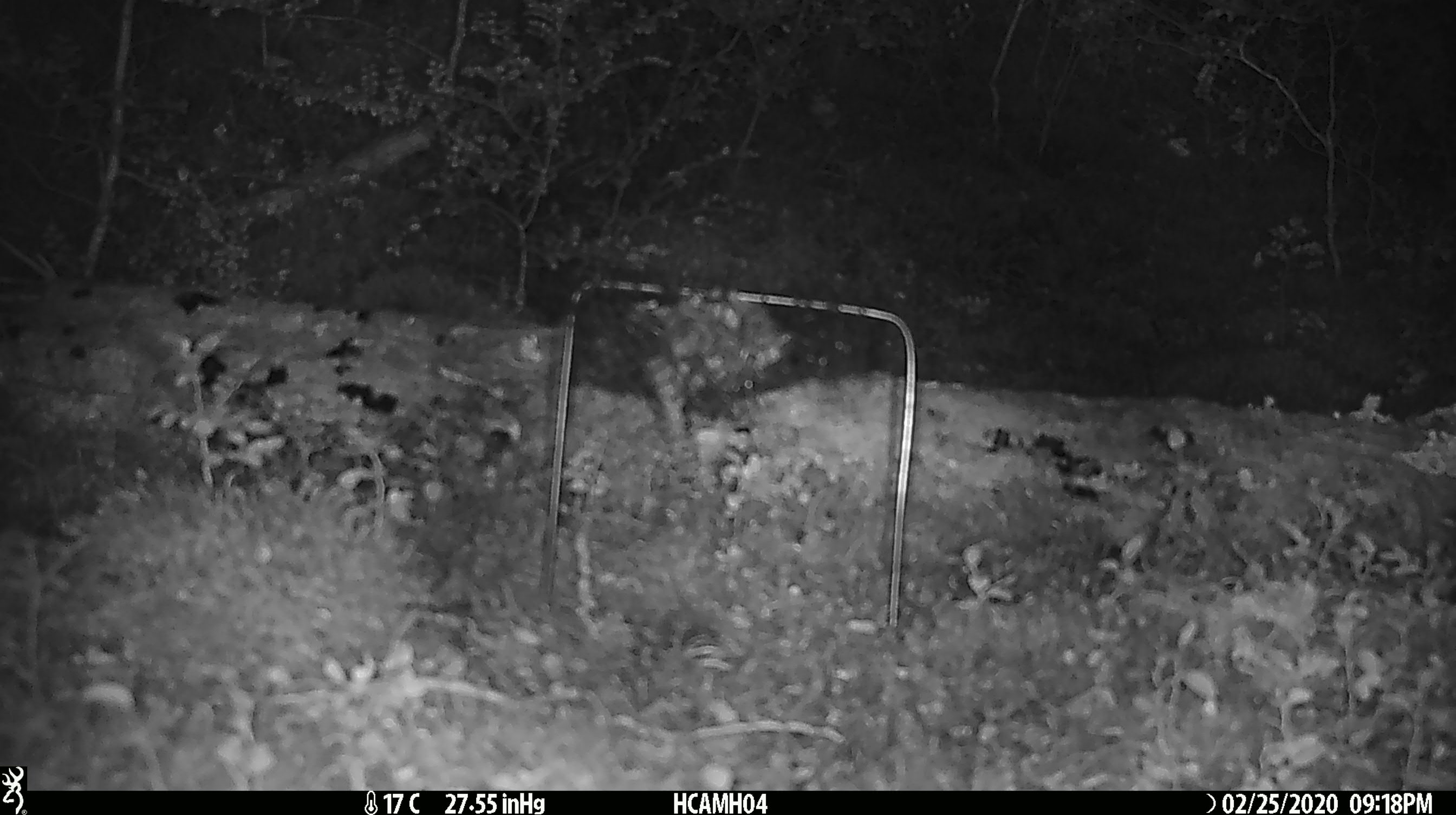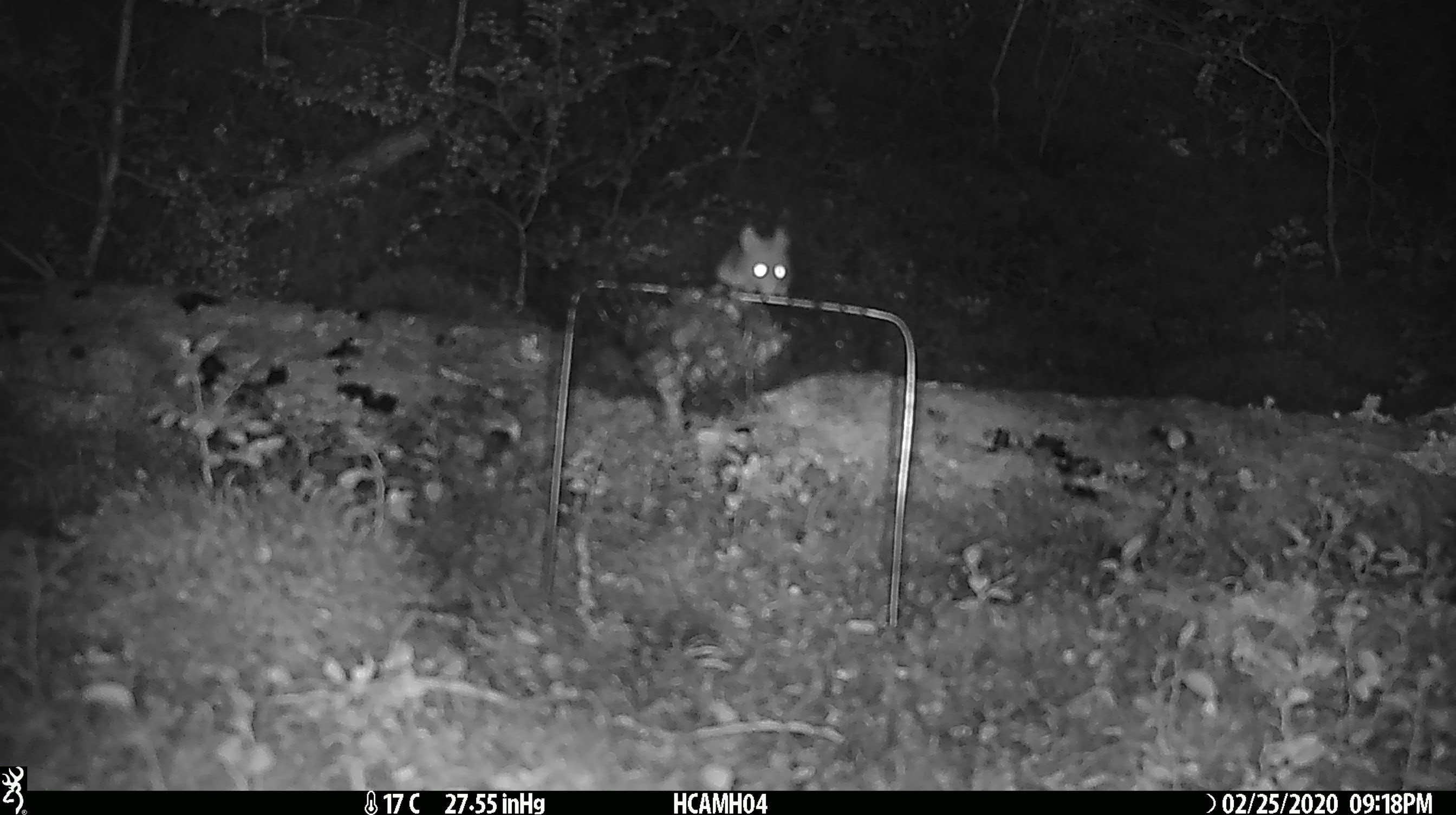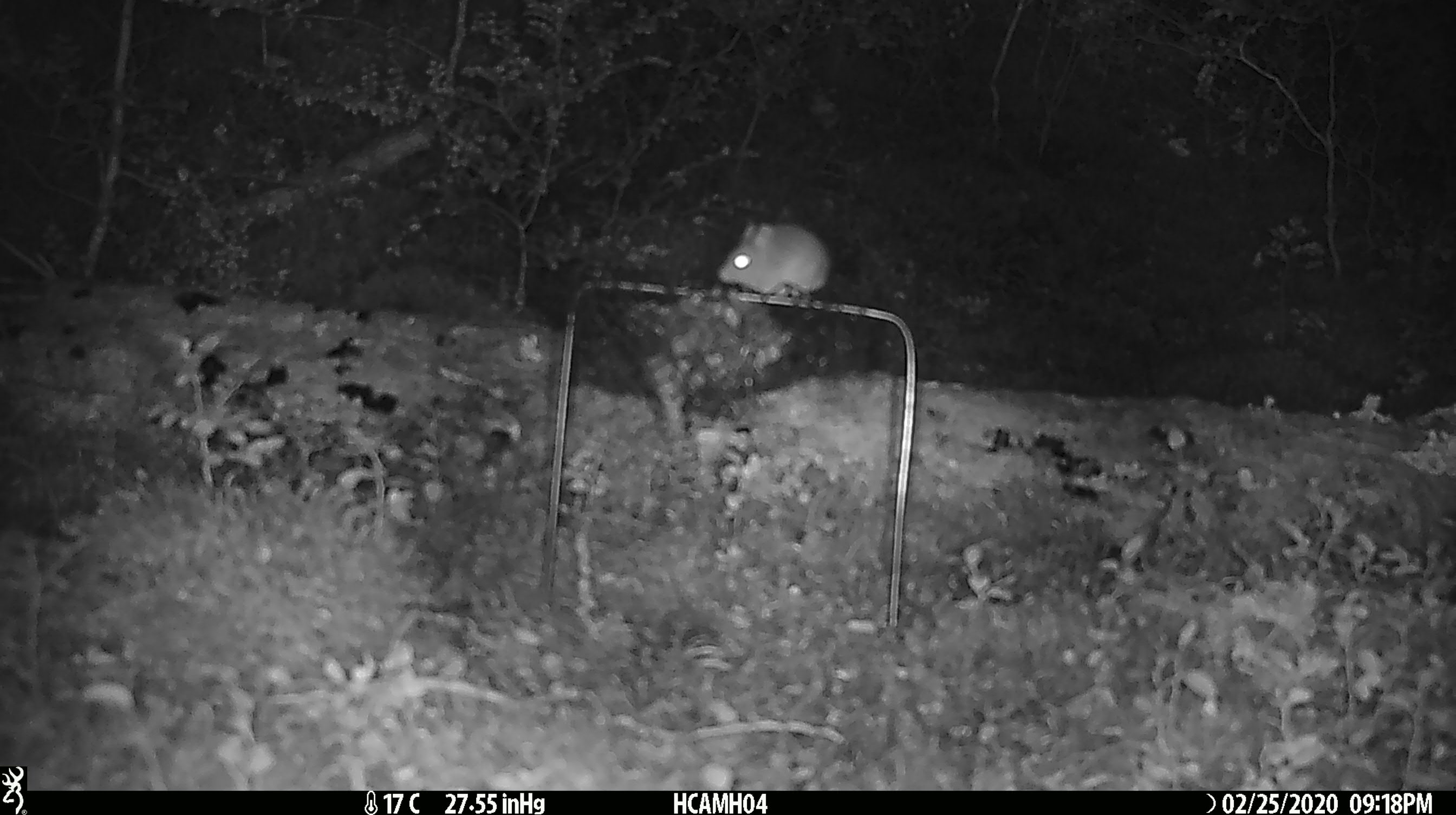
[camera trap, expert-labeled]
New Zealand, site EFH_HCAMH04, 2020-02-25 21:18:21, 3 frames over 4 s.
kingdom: Animalia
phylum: Chordata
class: Mammalia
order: Rodentia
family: Muridae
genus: Mus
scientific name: Mus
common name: mouse